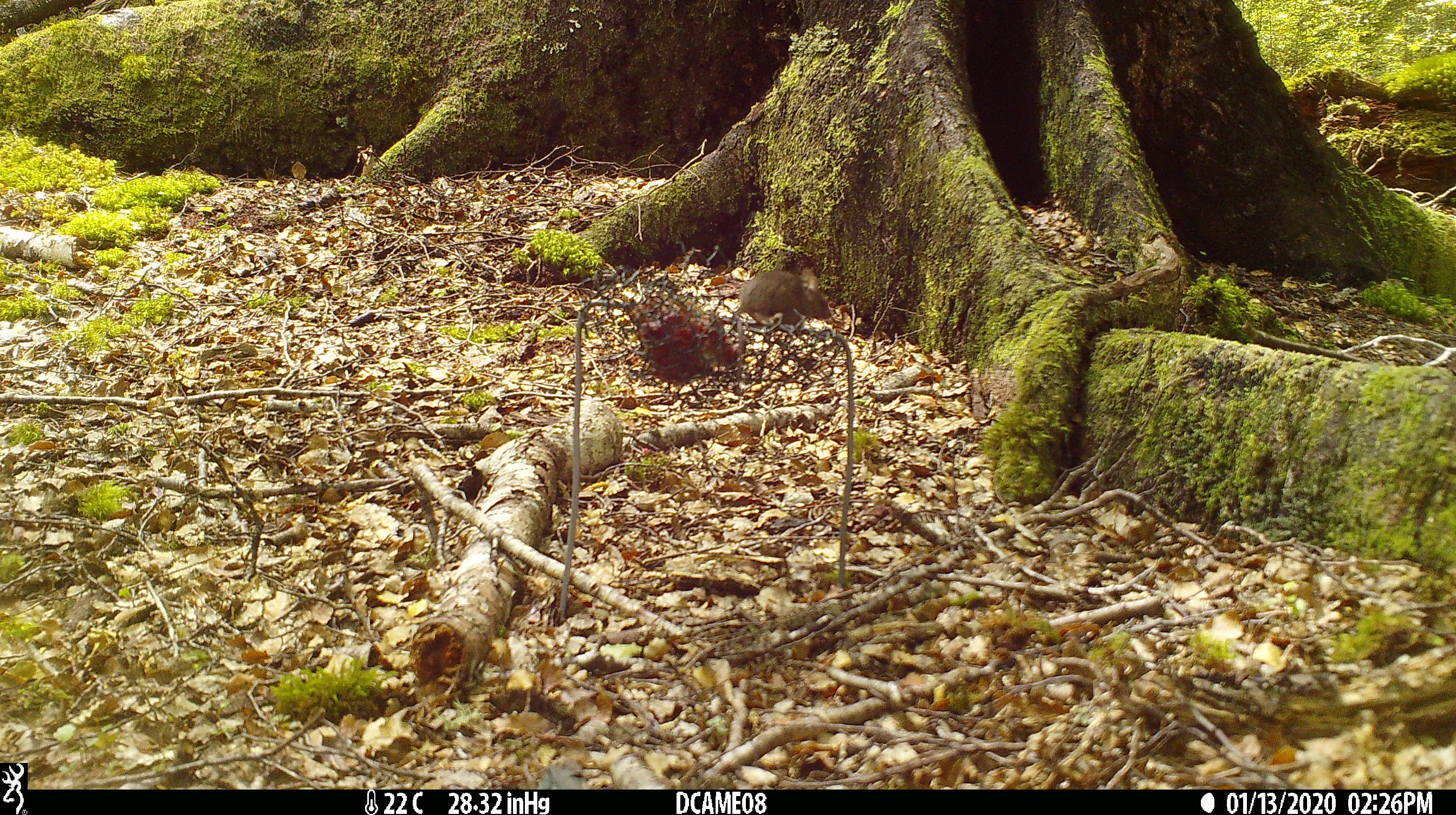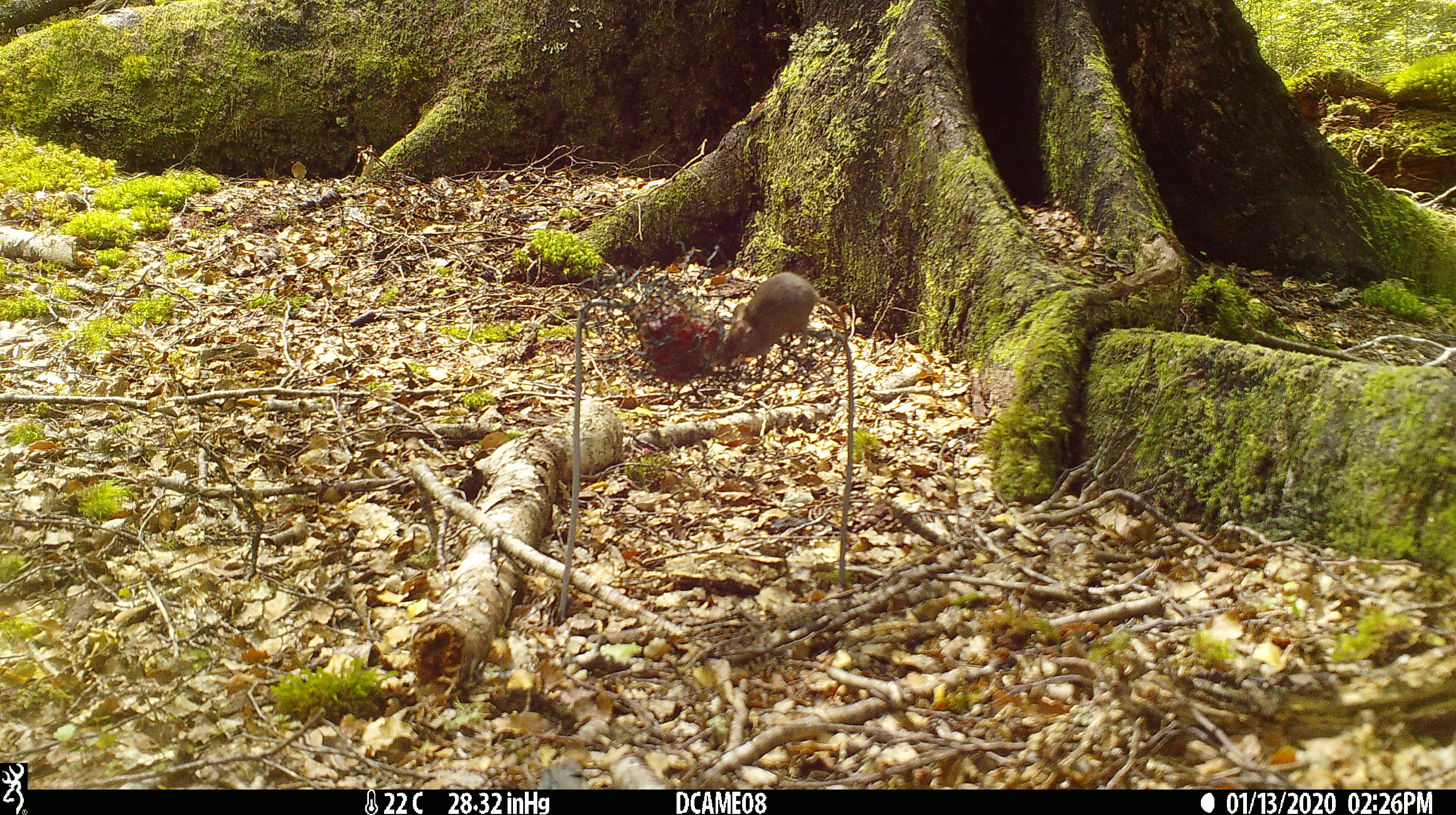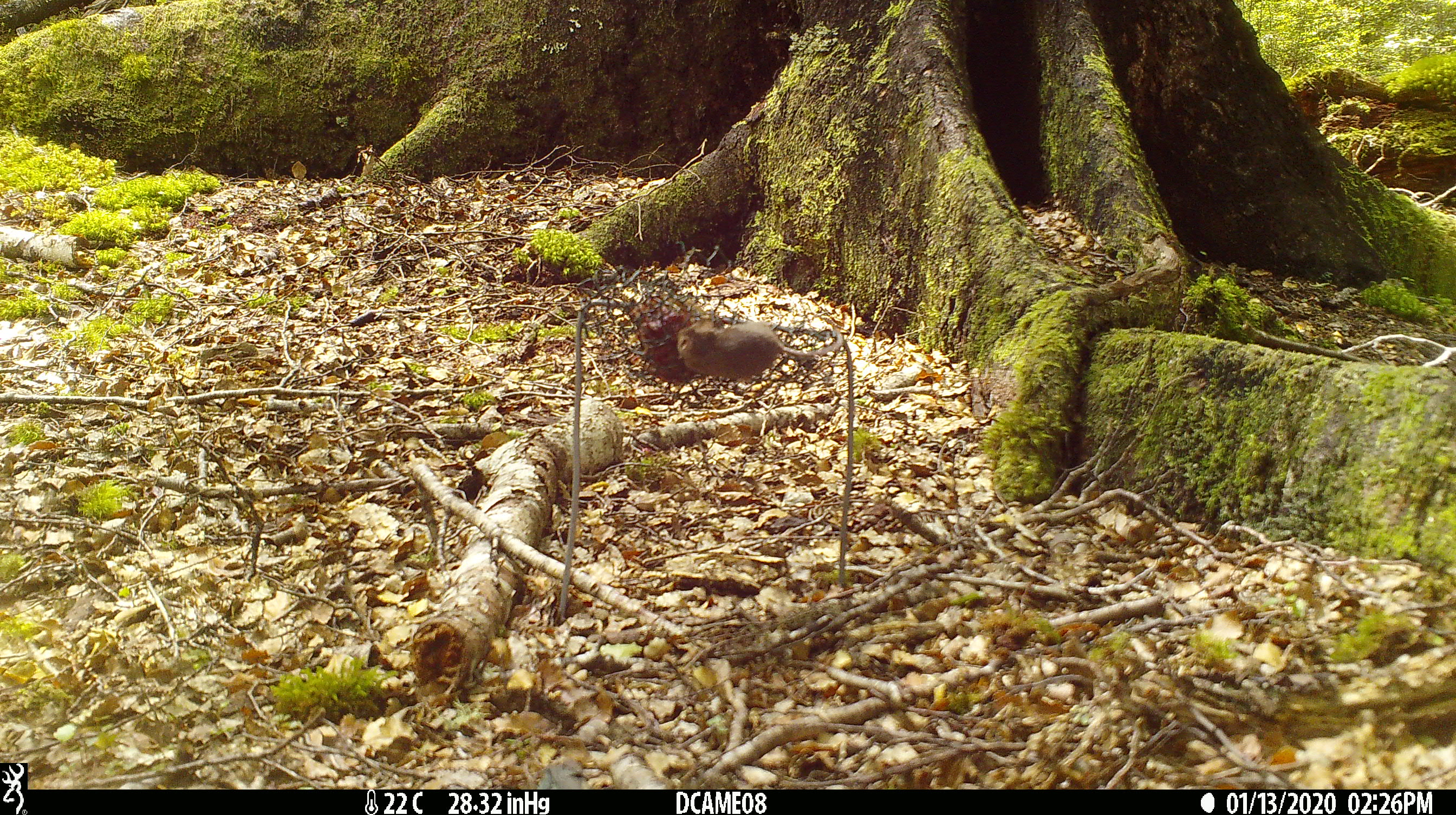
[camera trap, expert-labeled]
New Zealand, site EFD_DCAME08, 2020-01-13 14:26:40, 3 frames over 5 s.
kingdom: Animalia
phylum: Chordata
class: Mammalia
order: Rodentia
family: Muridae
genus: Mus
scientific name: Mus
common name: mouse